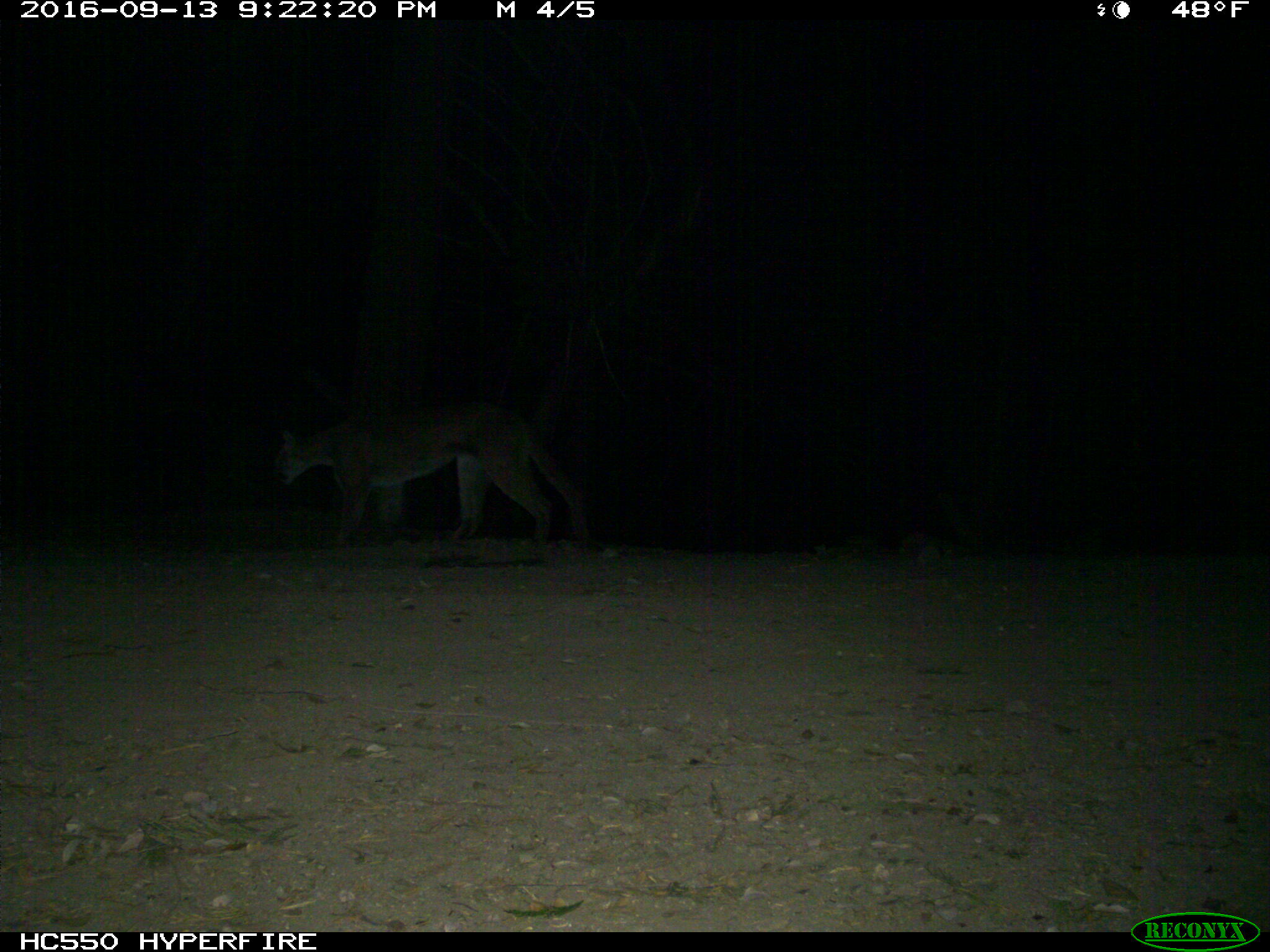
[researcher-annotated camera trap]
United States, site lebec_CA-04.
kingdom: Animalia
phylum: Chordata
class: Mammalia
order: Carnivora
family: Felidae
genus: Puma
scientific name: Puma concolor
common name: mountain lion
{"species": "Puma concolor (mountain lion)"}